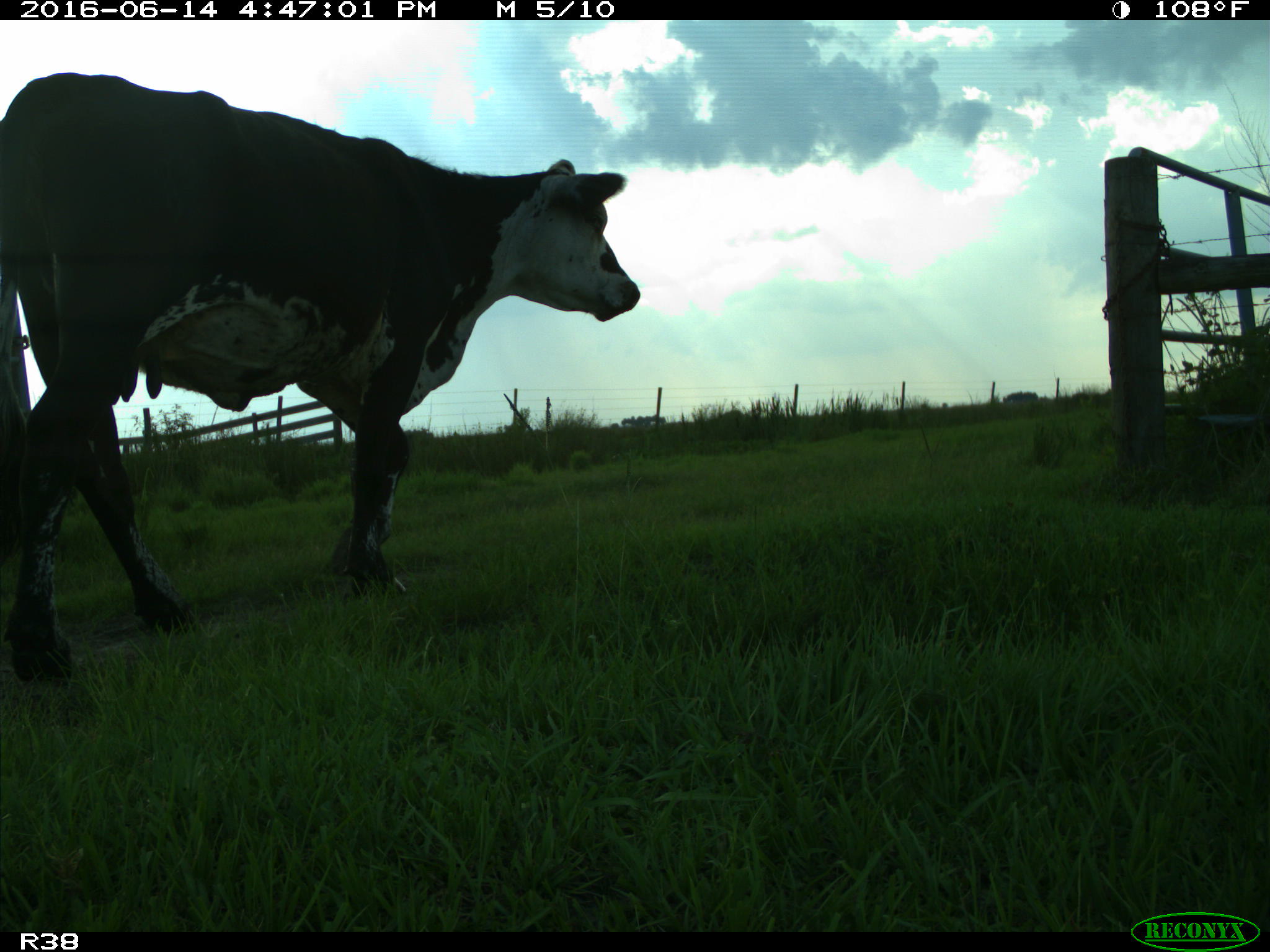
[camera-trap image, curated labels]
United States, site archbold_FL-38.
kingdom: Animalia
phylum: Chordata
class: Mammalia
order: Artiodactyla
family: Bovidae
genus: Bos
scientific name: Bos taurus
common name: domestic cow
Bos taurus (domestic cow).